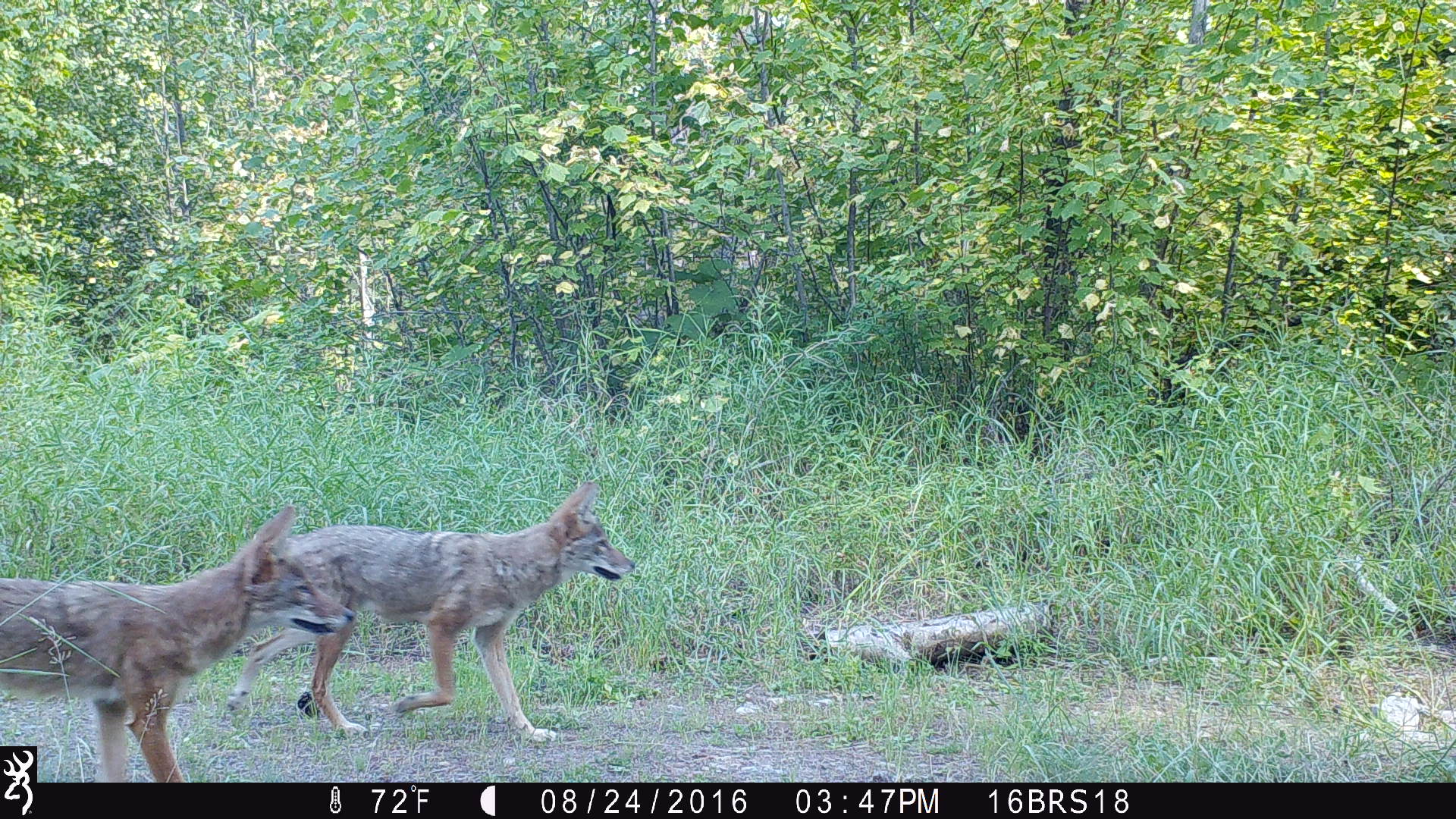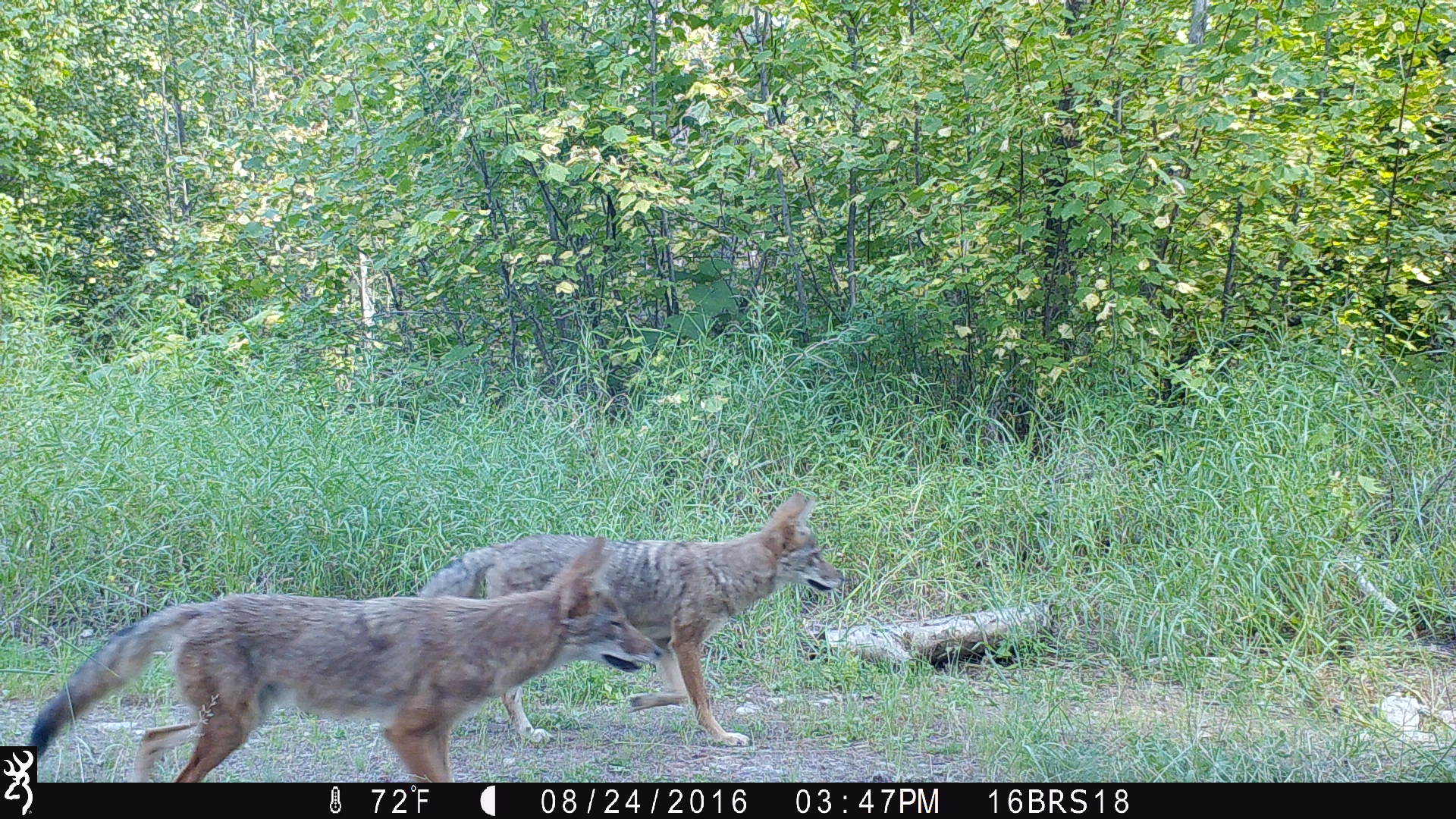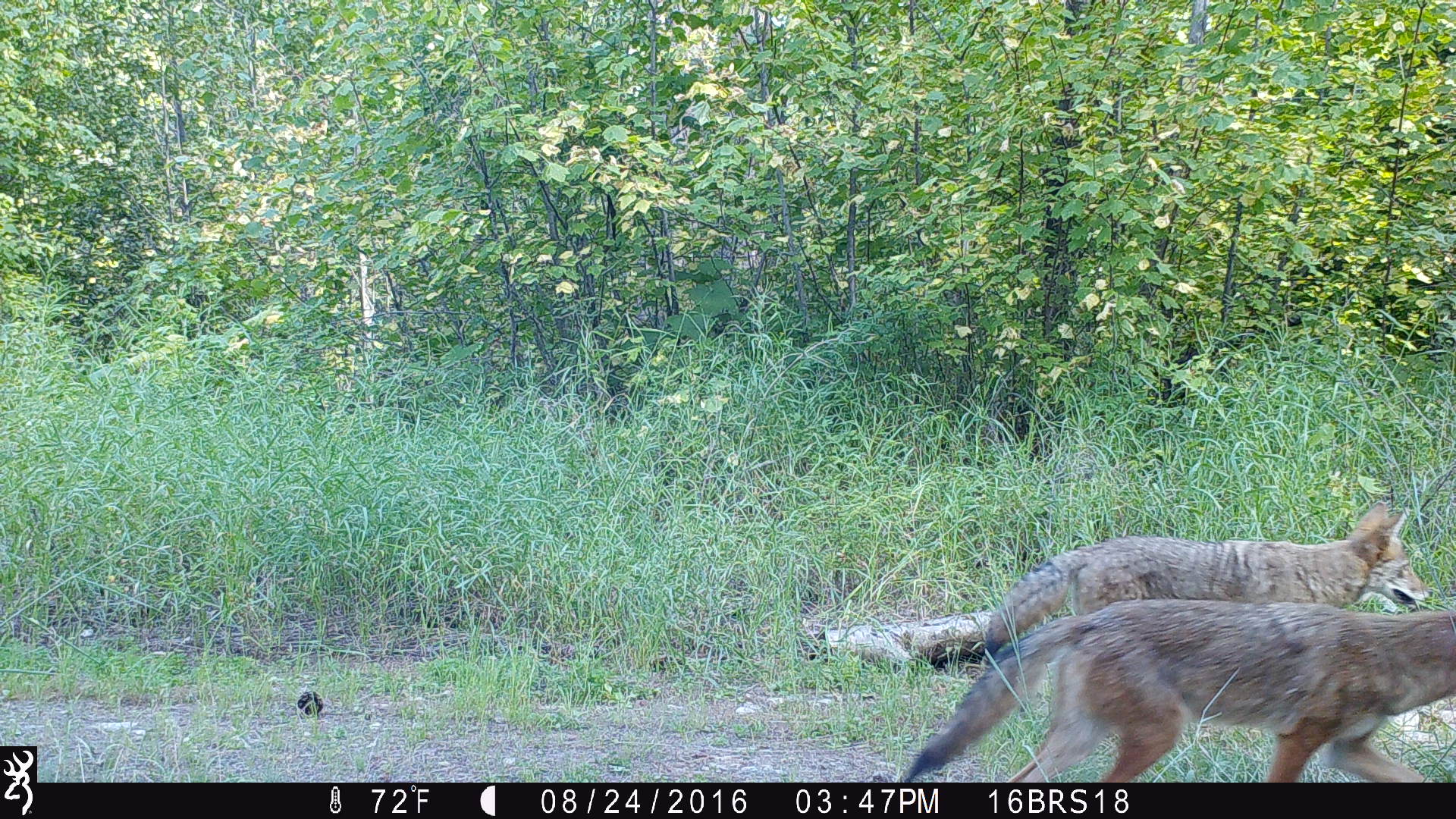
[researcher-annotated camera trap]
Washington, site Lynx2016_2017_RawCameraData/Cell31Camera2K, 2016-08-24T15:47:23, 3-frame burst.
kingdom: Animalia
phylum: Chordata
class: Mammalia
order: Carnivora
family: Canidae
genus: Canis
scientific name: Canis latrans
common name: coyote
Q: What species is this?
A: Canis latrans (coyote).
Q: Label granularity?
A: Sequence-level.